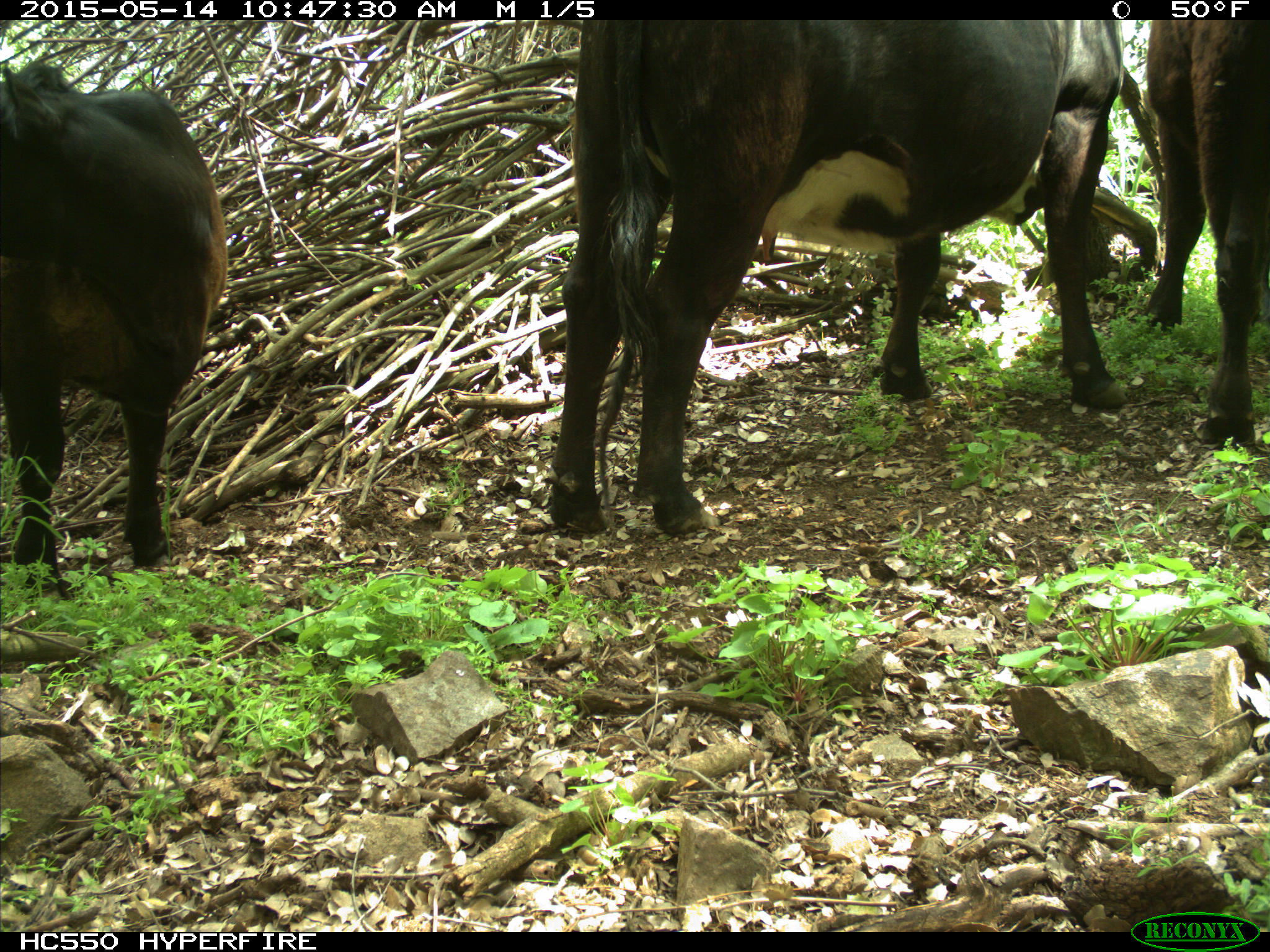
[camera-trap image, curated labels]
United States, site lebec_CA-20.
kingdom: Animalia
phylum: Chordata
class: Mammalia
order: Artiodactyla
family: Bovidae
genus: Bos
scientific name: Bos taurus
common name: domestic cow